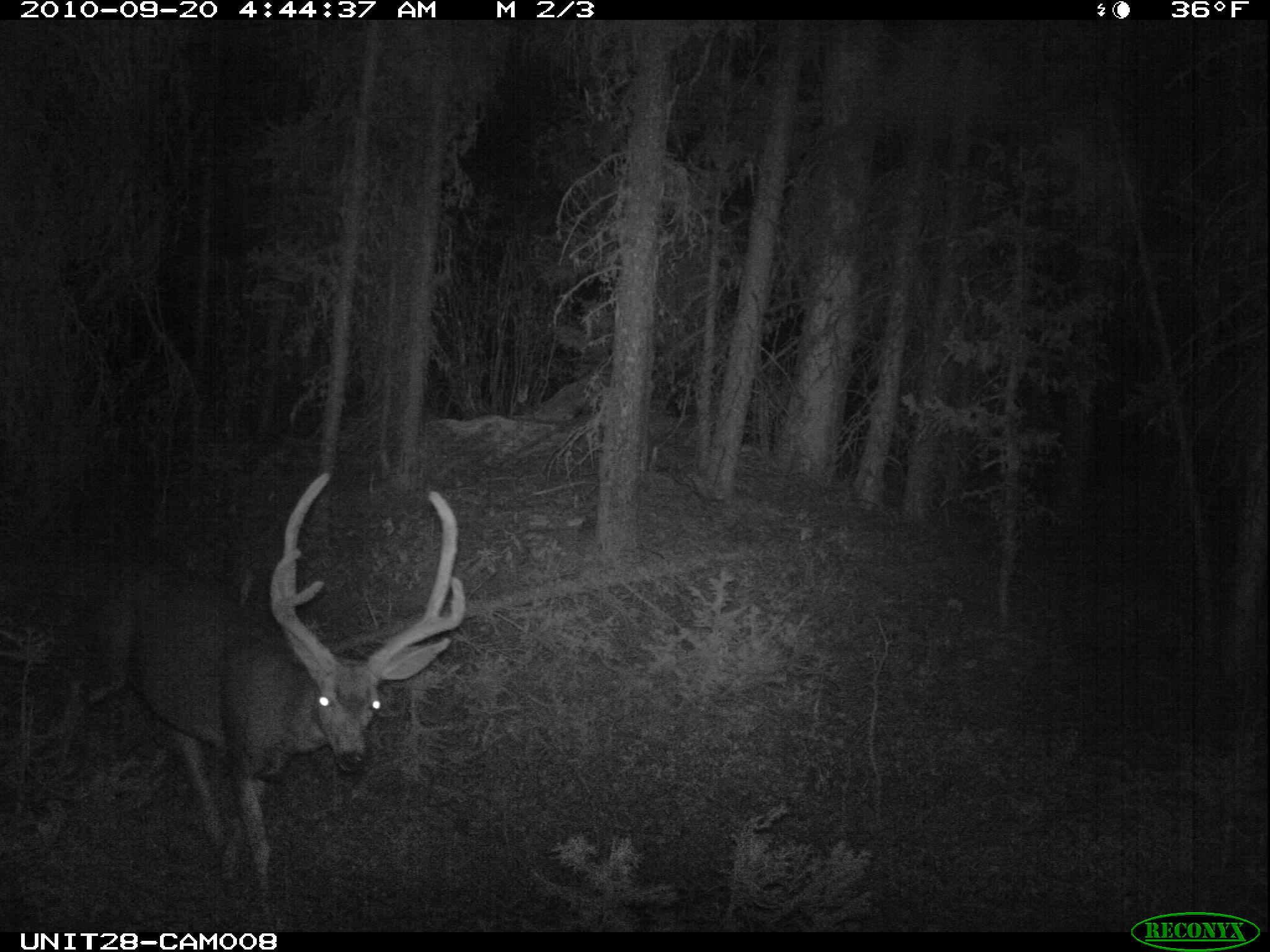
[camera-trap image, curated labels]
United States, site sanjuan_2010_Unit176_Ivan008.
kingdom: Animalia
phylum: Chordata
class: Mammalia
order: Artiodactyla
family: Cervidae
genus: Odocoileus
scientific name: Odocoileus hemionus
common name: mule deer